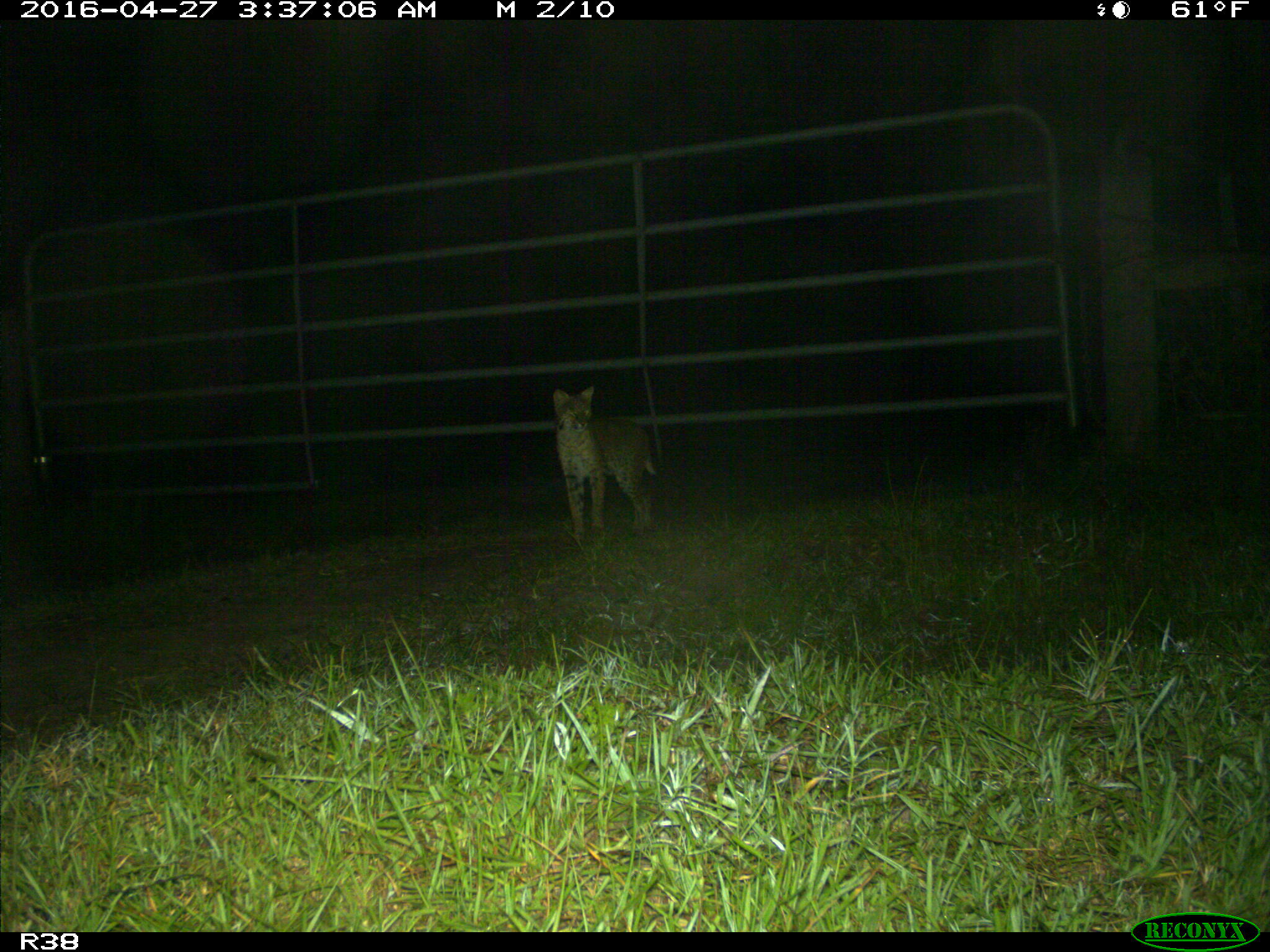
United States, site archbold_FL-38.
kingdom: Animalia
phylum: Chordata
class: Mammalia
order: Carnivora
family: Felidae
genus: Lynx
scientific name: Lynx rufus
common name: bobcat